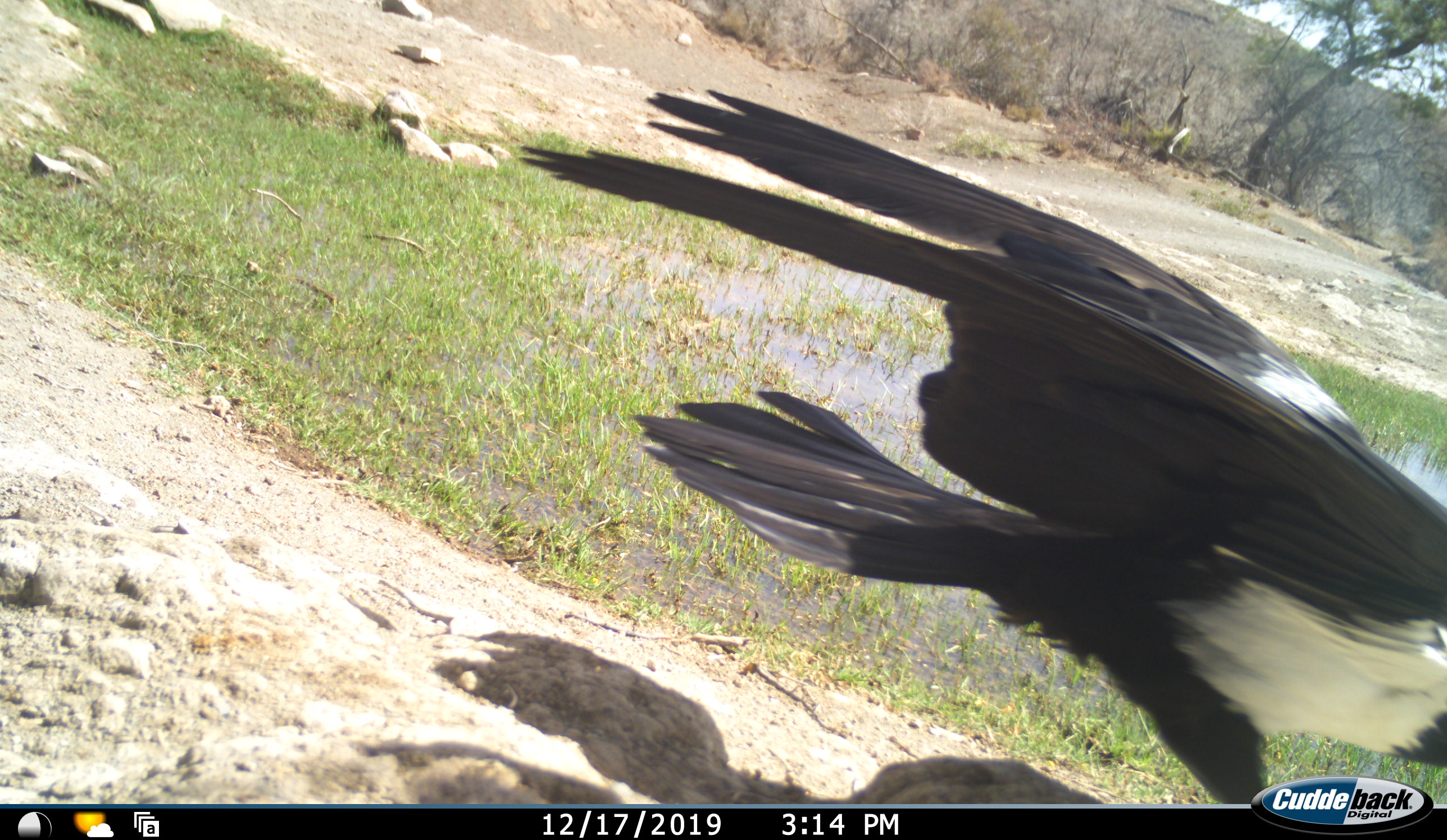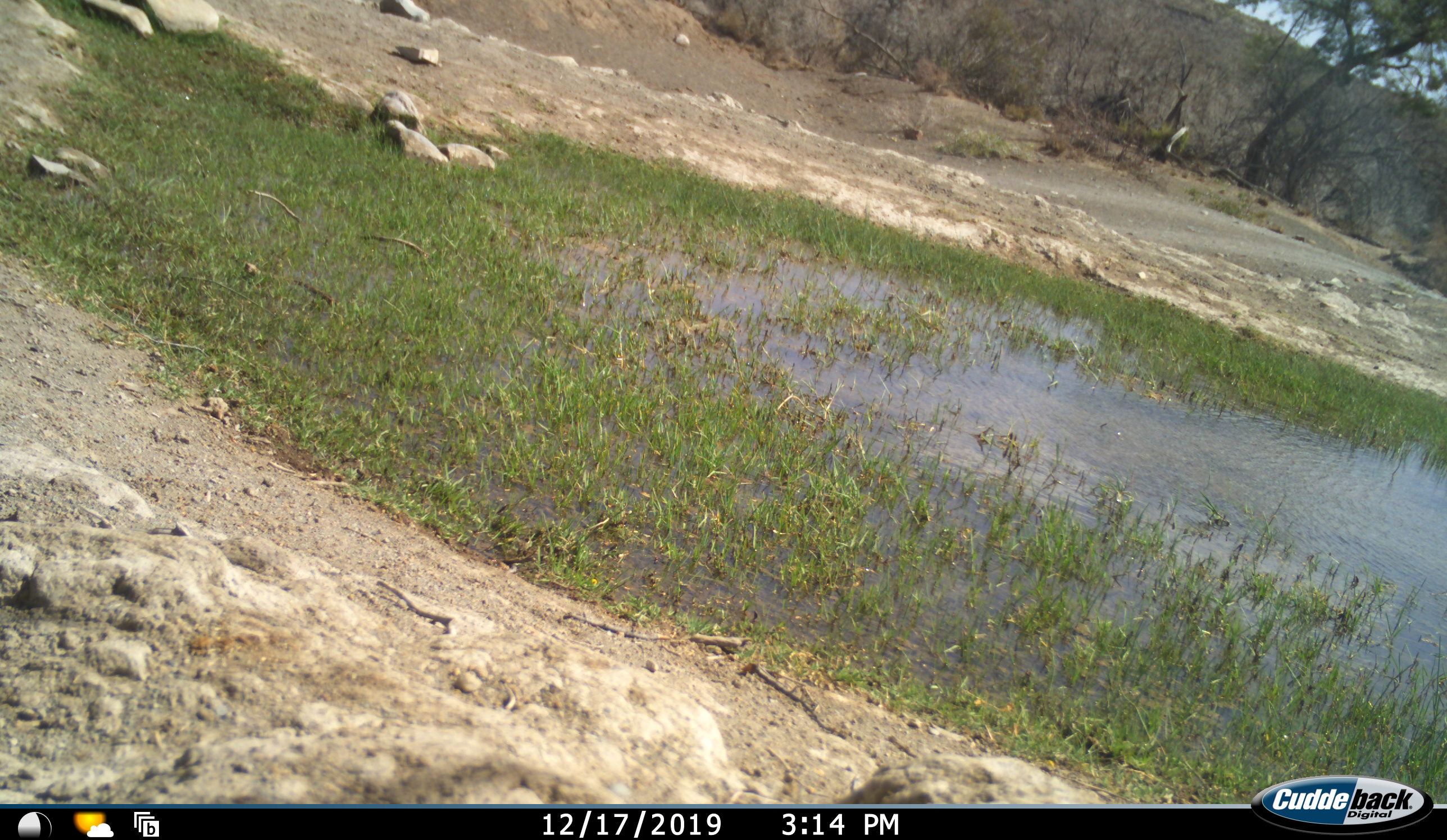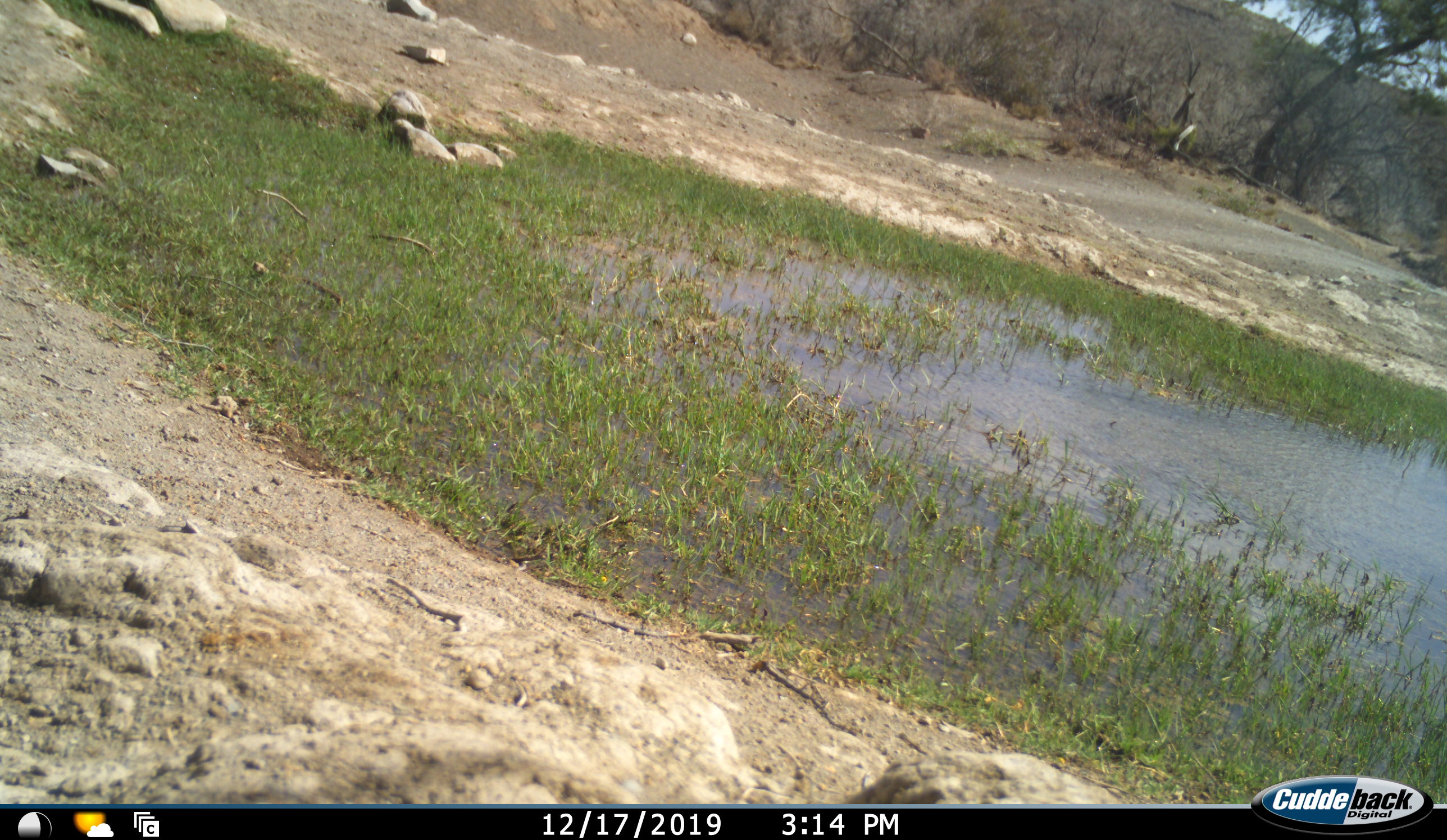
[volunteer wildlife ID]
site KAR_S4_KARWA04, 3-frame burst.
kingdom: Animalia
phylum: Chordata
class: Aves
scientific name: Aves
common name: bird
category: birdother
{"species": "birdother (bird) (Aves)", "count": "1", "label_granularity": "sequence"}